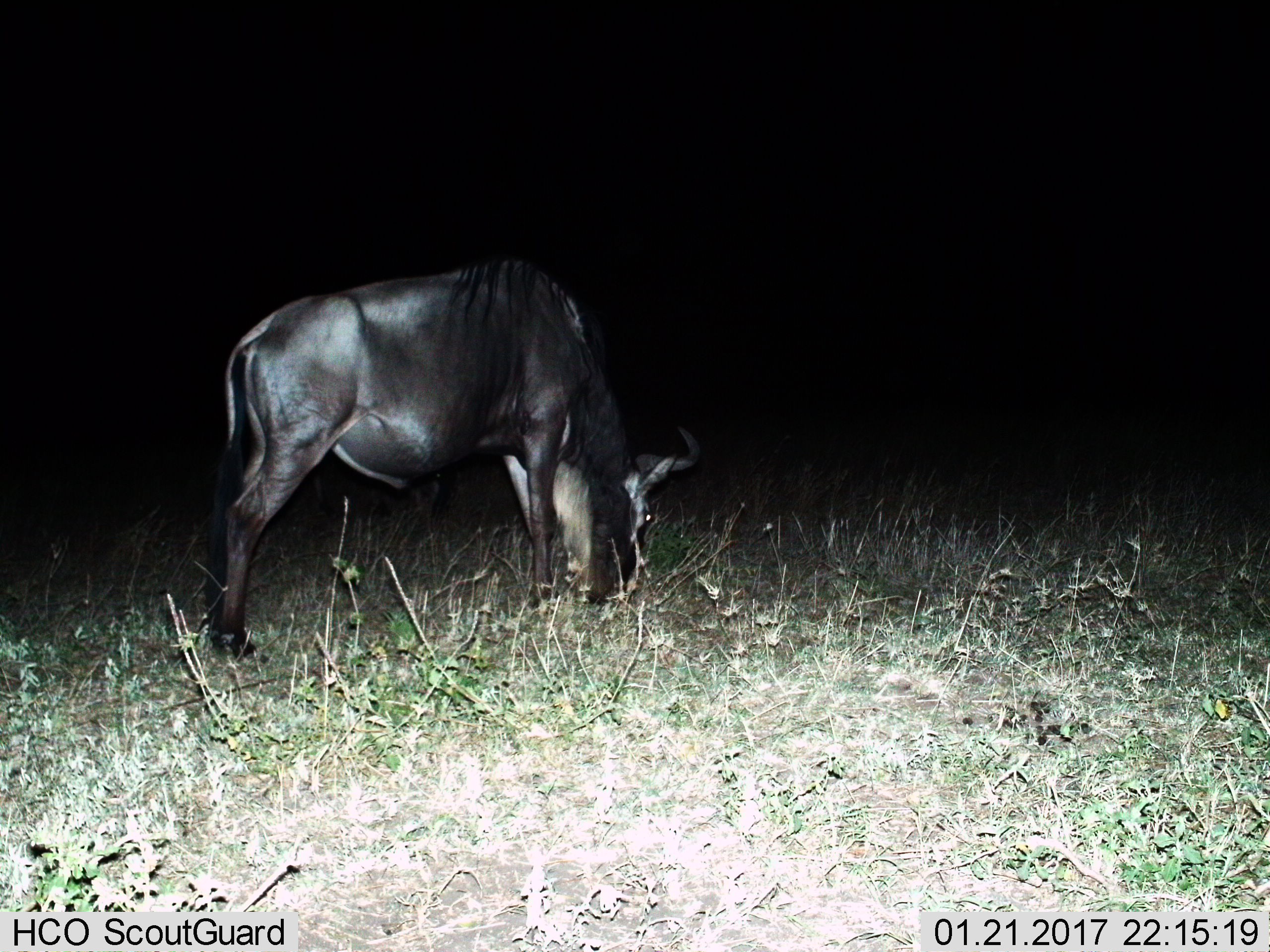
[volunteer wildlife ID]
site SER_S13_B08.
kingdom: Animalia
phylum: Chordata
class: Mammalia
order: Artiodactyla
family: Bovidae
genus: Connochaetes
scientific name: Connochaetes taurinus taurinus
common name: blue wildebeest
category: wildebeestblue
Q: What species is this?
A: Wildebeestblue (blue wildebeest) (Connochaetes taurinus taurinus).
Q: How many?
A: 1.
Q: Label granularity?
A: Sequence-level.